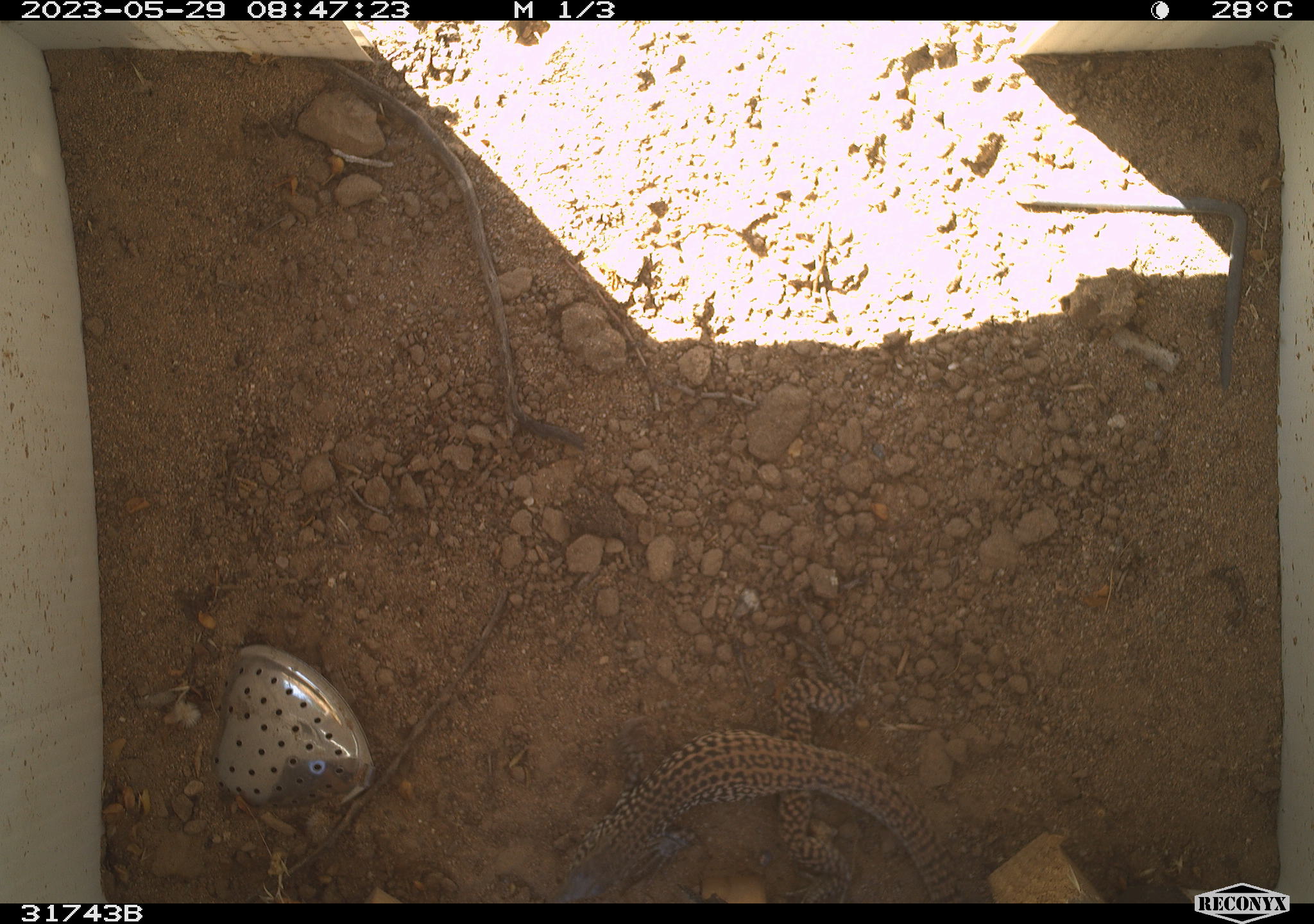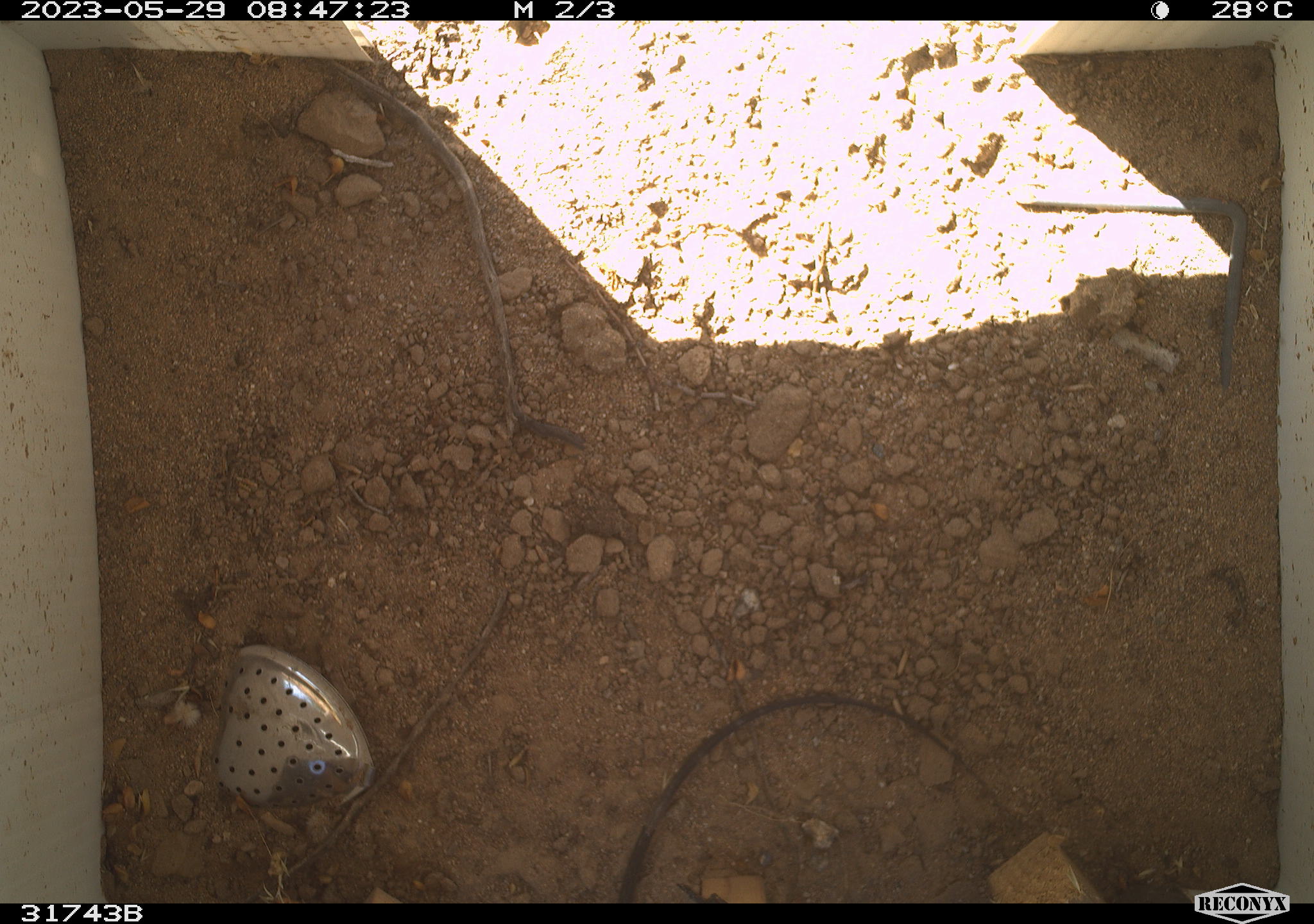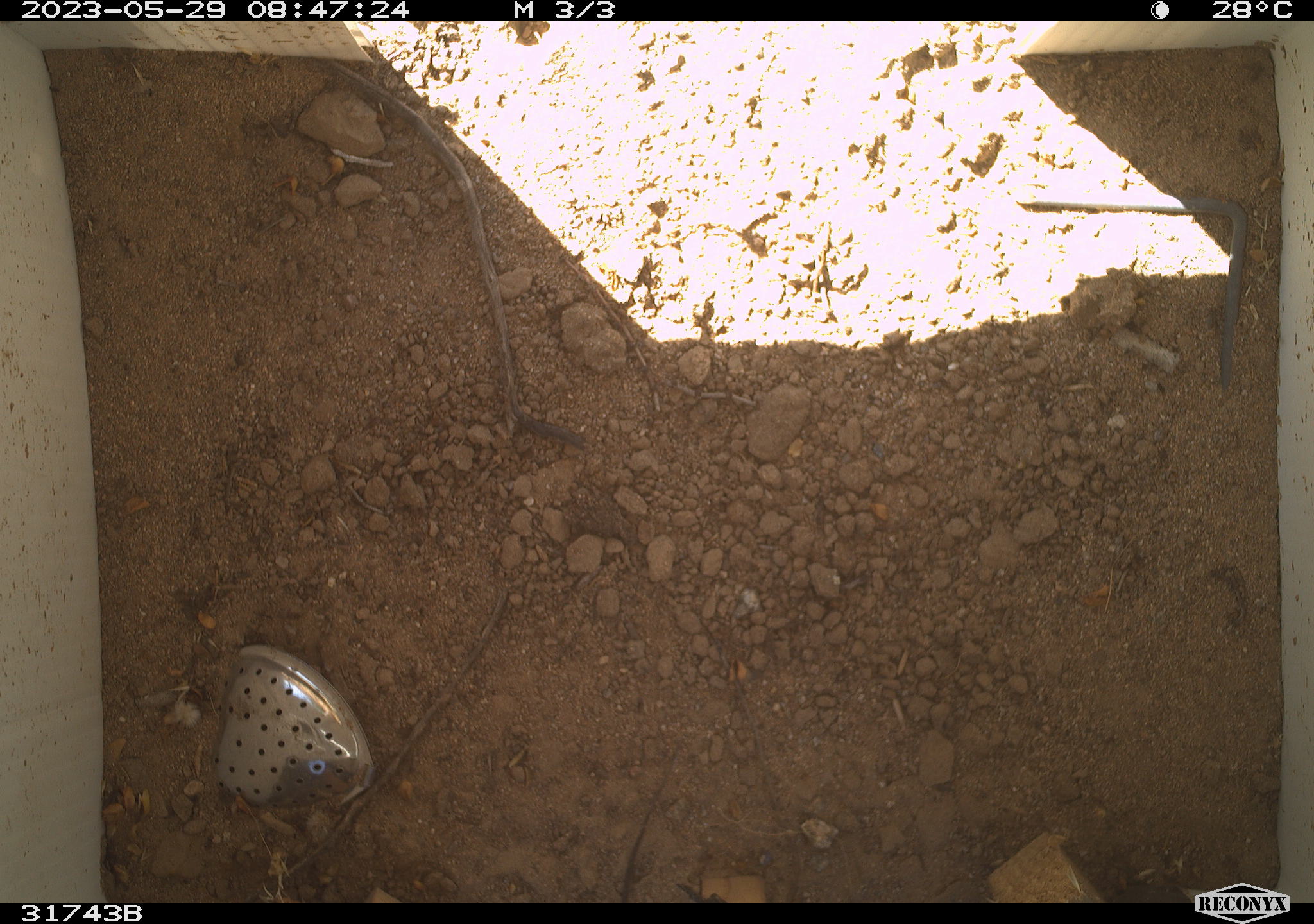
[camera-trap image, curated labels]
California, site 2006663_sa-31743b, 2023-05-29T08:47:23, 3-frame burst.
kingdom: Animalia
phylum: Chordata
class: Reptilia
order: Squamata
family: Teiidae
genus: Aspidoscelis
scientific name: Aspidoscelis tigris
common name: western whiptail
Western whiptail (Aspidoscelis tigris).